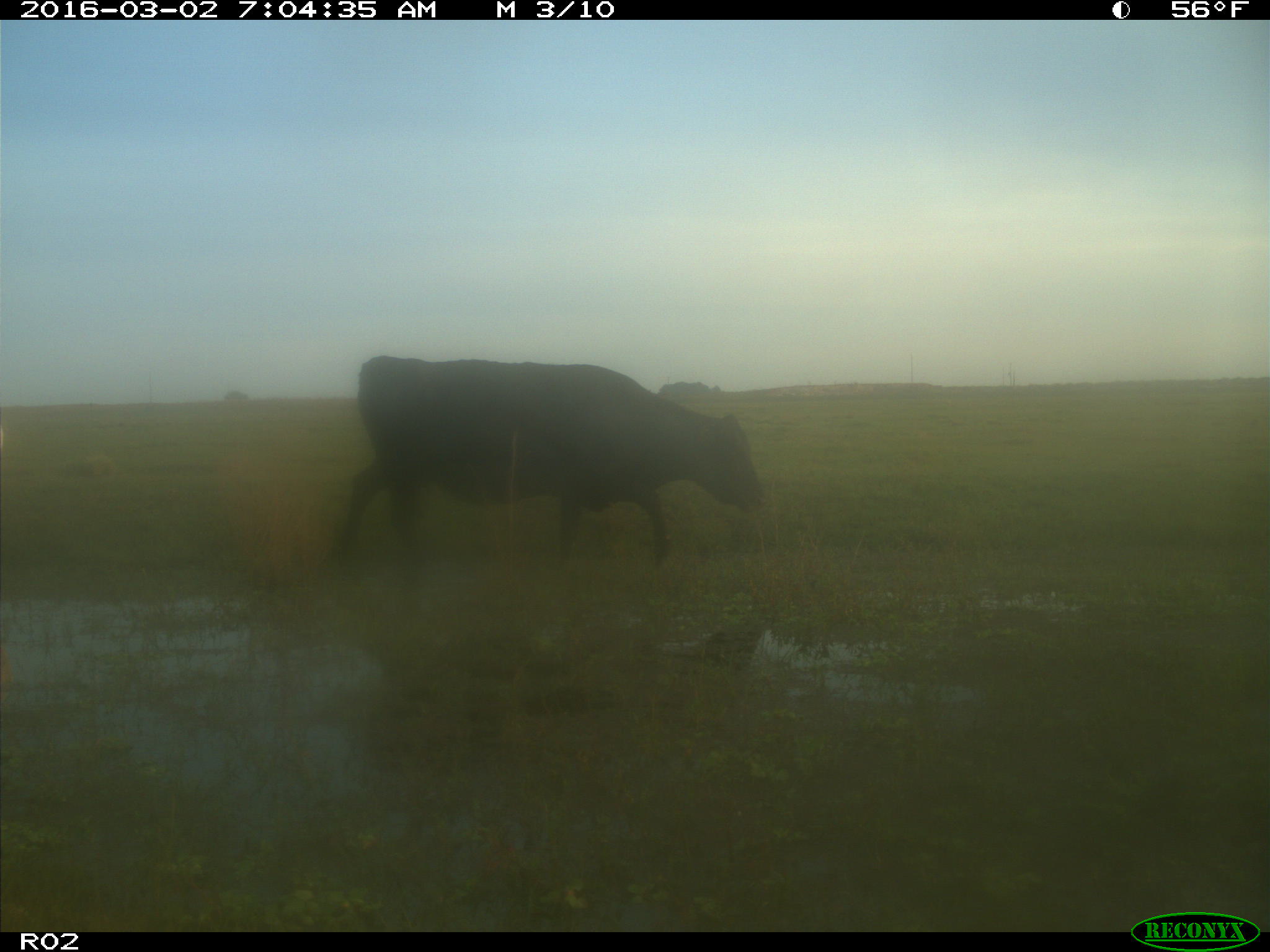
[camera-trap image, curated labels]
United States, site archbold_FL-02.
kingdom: Animalia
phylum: Chordata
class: Mammalia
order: Artiodactyla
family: Bovidae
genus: Bos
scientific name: Bos taurus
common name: domestic cow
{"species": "Bos taurus (domestic cow)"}